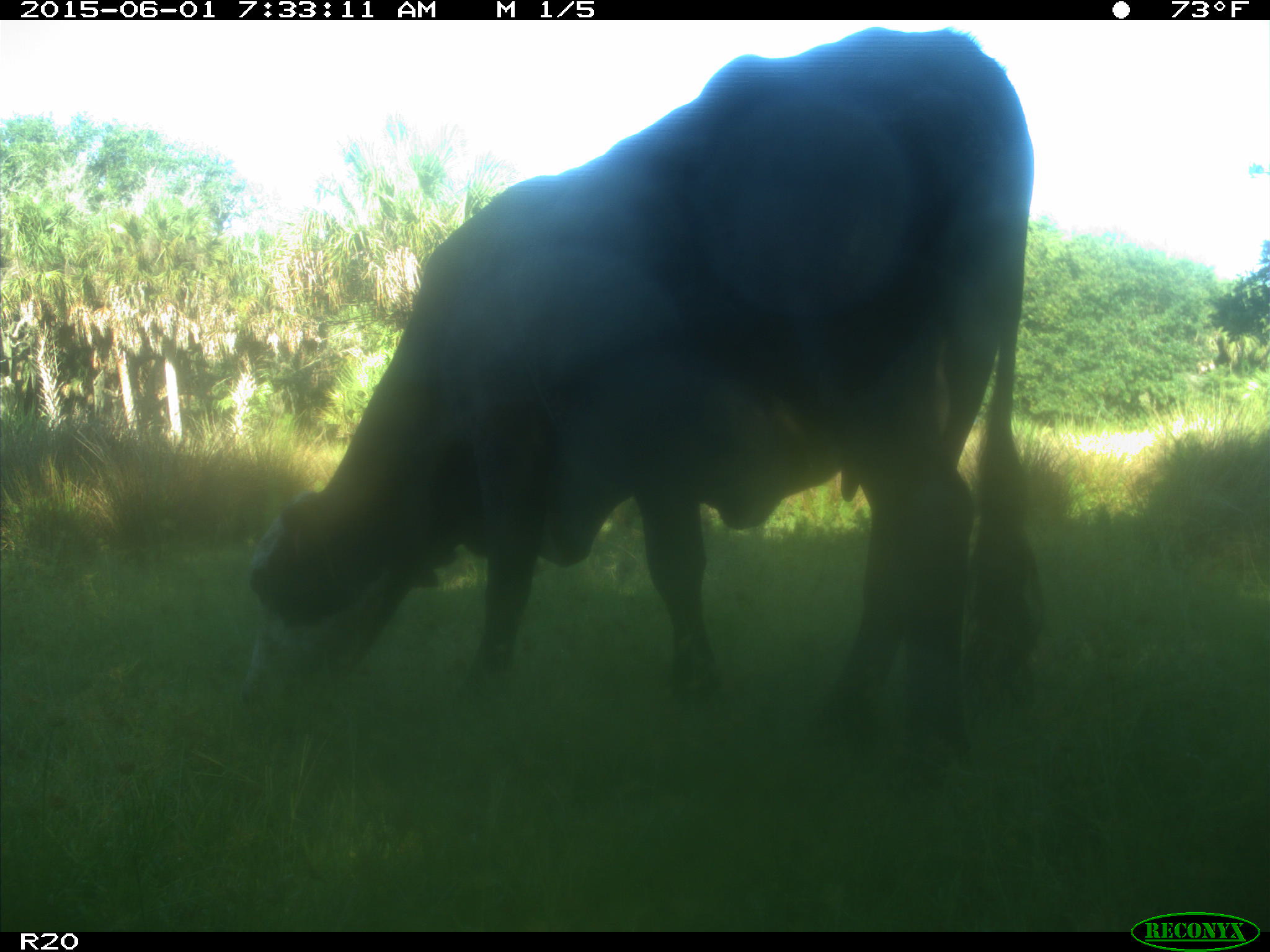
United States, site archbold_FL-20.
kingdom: Animalia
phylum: Chordata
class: Mammalia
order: Artiodactyla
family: Bovidae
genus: Bos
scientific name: Bos taurus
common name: domestic cow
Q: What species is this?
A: Bos taurus (domestic cow).